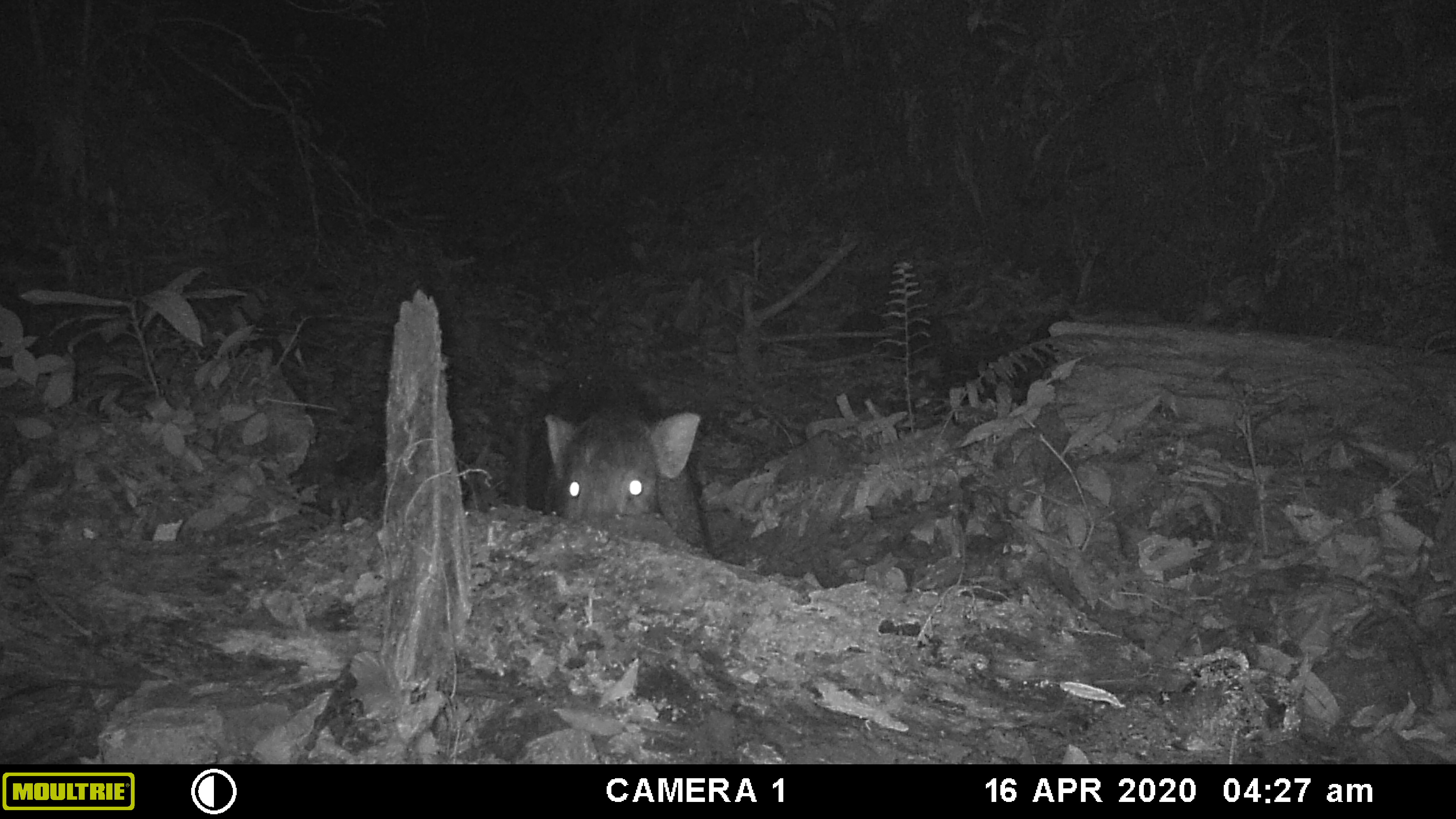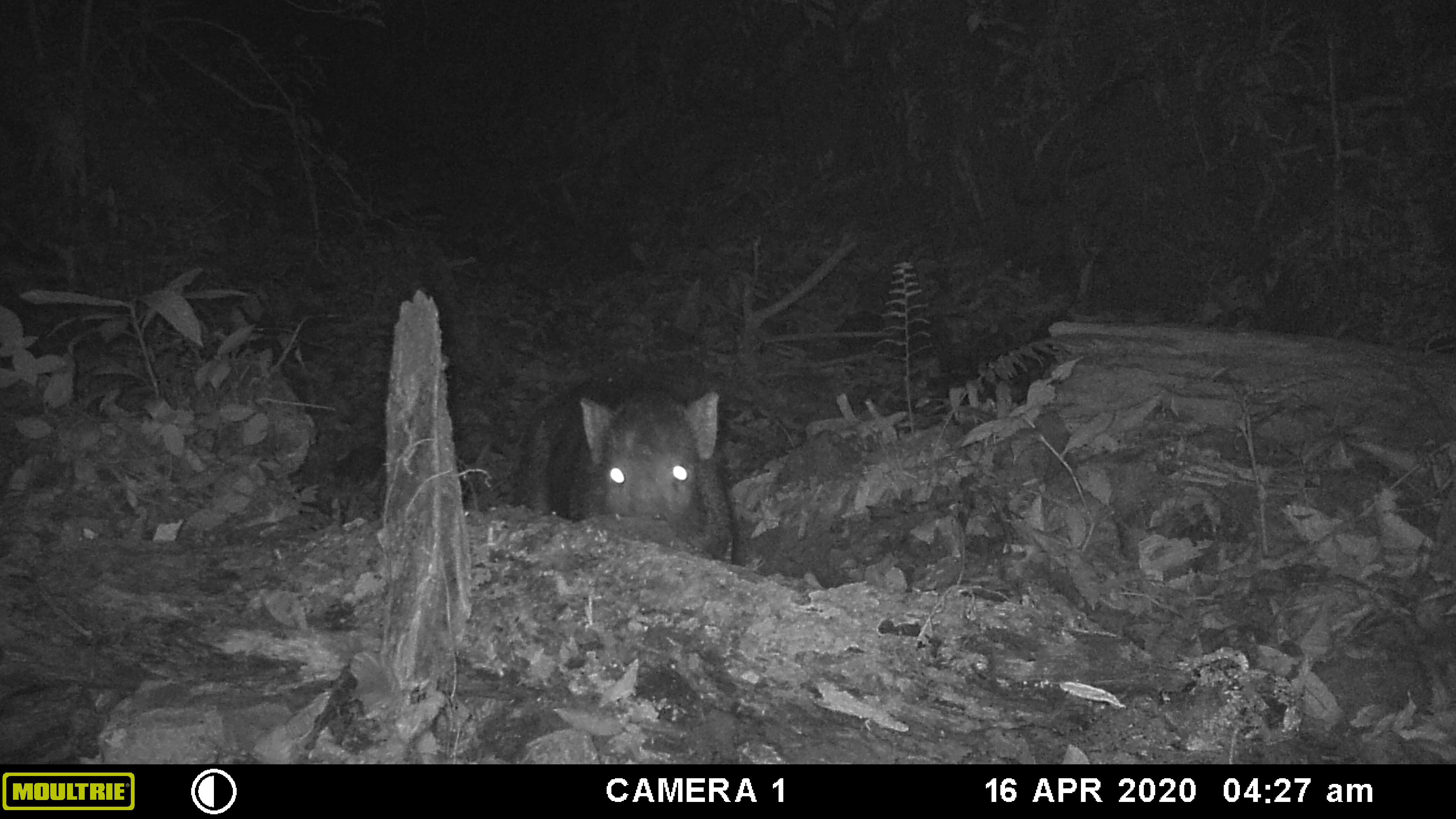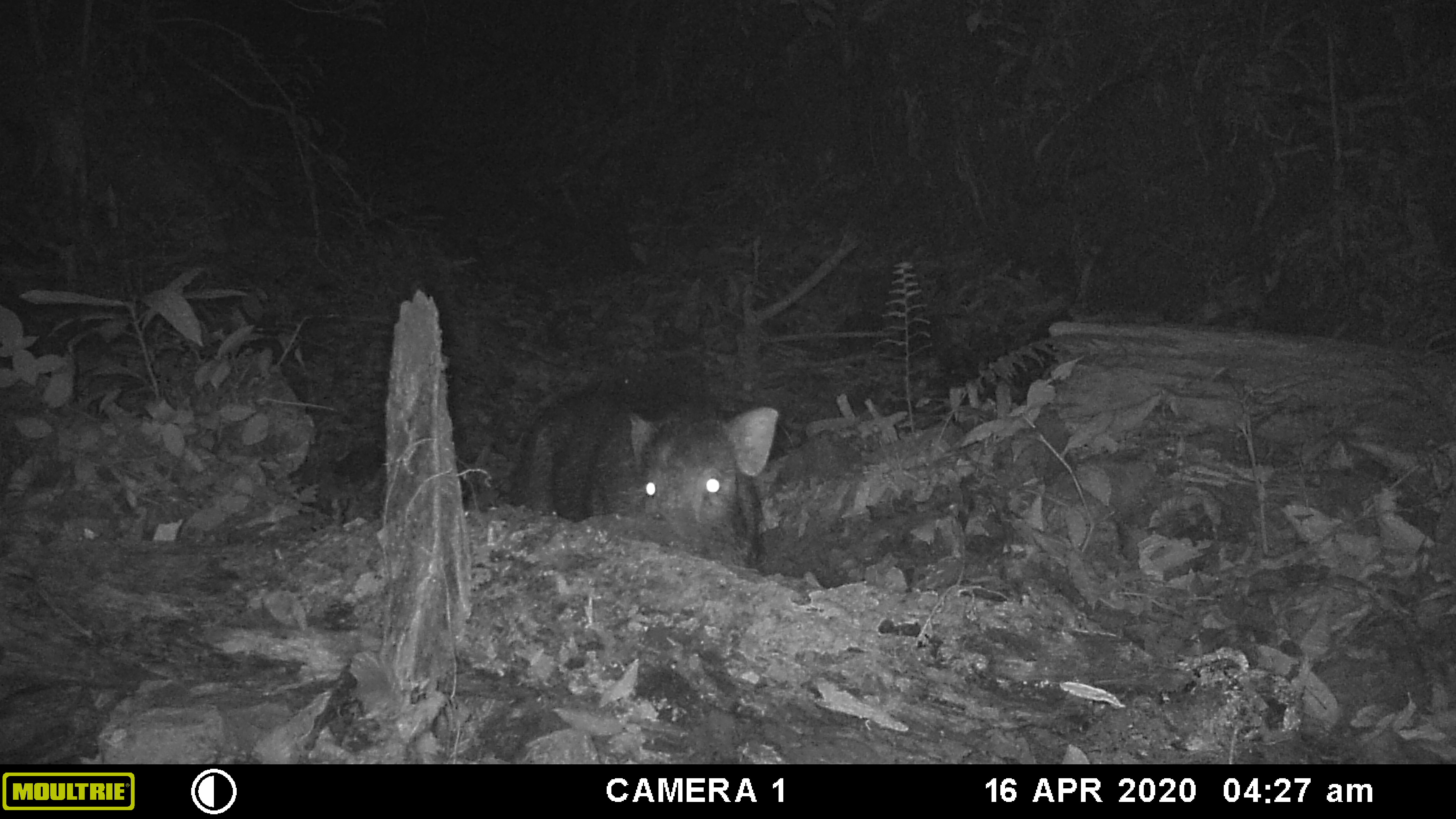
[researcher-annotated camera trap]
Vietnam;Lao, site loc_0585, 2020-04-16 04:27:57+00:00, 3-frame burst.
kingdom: Animalia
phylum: Chordata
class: Mammalia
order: Artiodactyla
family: Suidae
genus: Sus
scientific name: Sus scrofa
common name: eurasian wild pig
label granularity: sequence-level